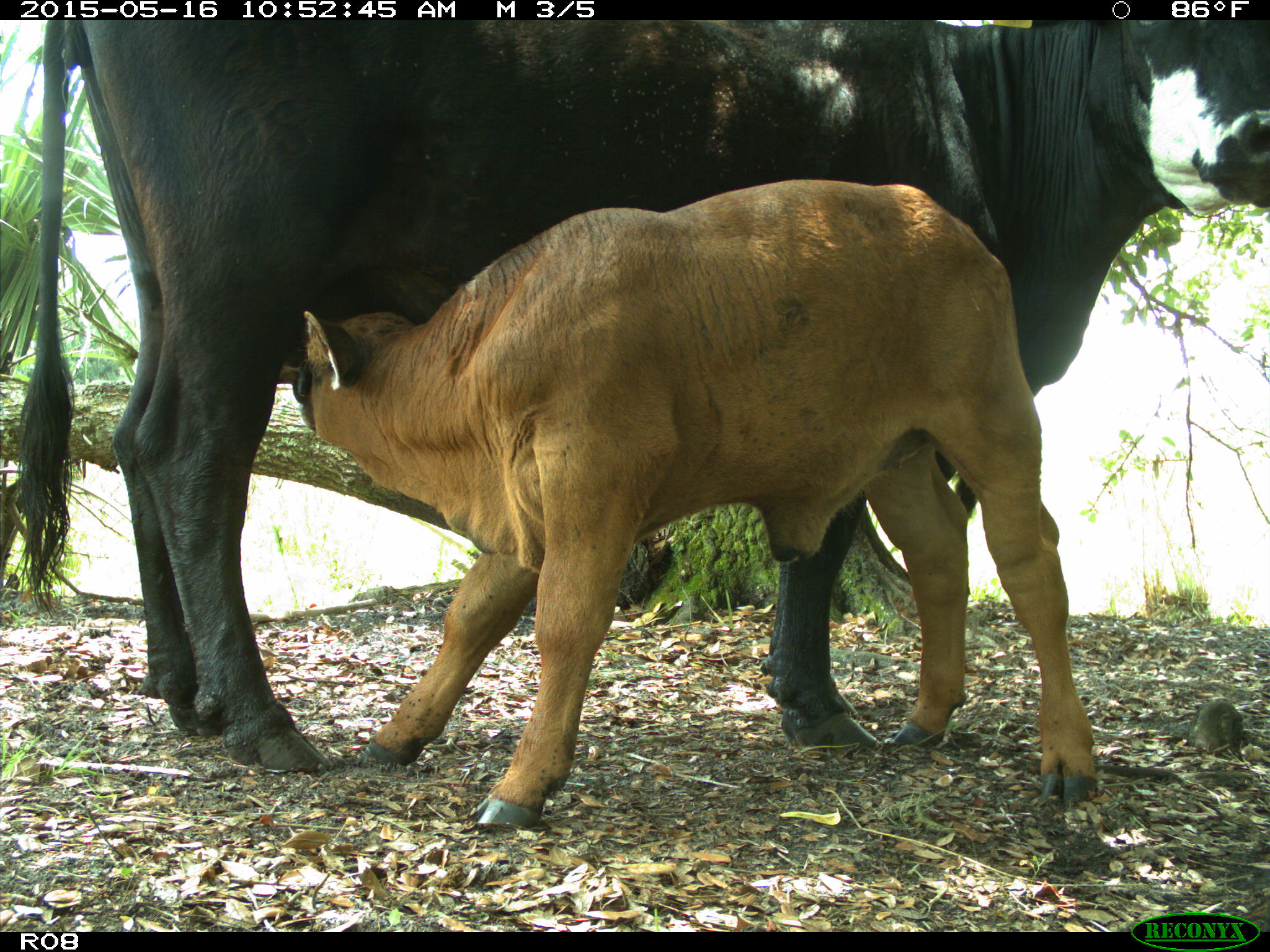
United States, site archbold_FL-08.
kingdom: Animalia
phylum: Chordata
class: Mammalia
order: Artiodactyla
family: Bovidae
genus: Bos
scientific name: Bos taurus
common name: domestic cow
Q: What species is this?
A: Bos taurus (domestic cow).